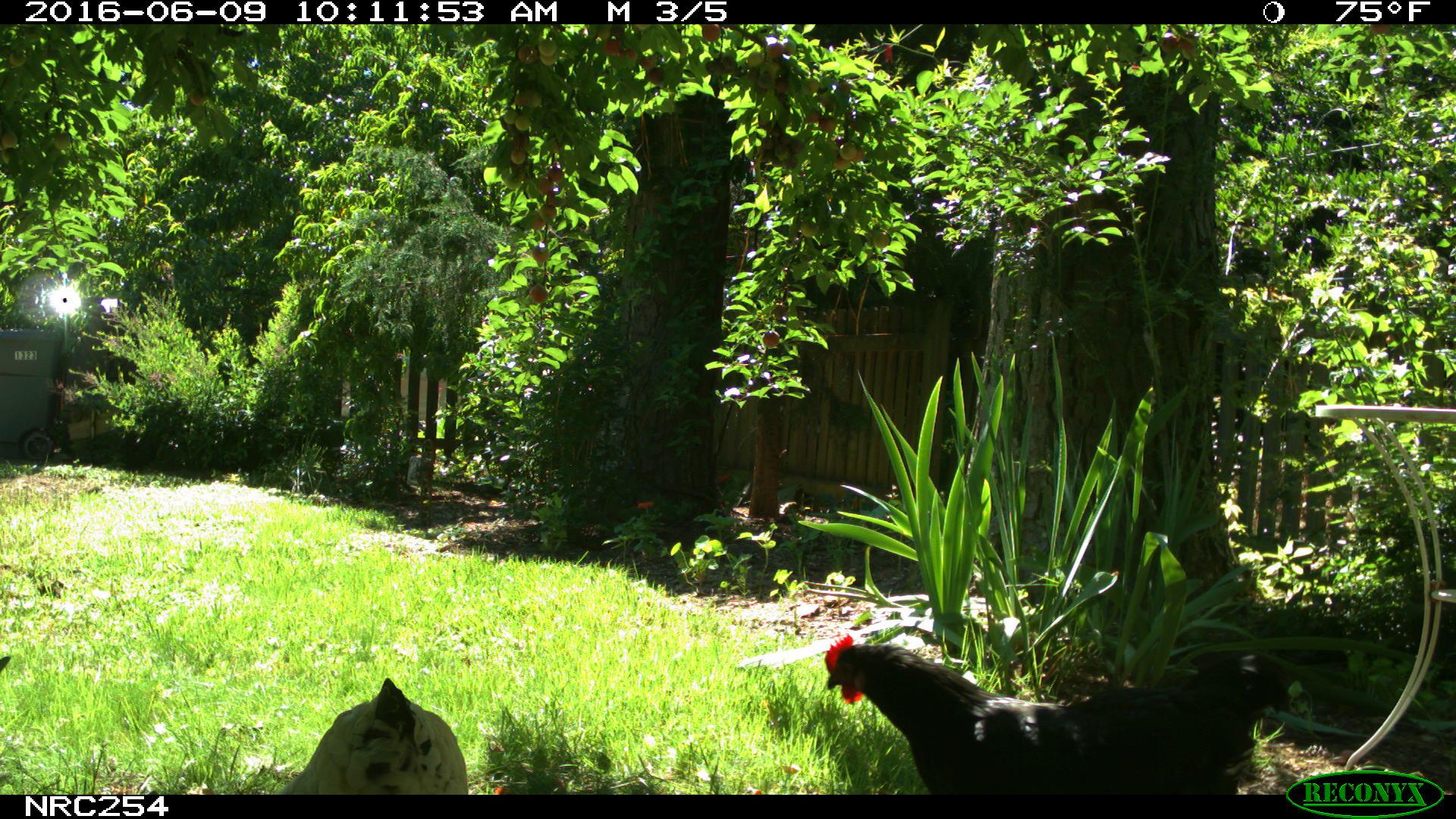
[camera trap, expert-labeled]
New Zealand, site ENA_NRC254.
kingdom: Animalia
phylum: Chordata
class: Aves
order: Galliformes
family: Phasianidae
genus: Gallus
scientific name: Gallus gallus domesticus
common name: chicken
Chicken (Gallus gallus domesticus).